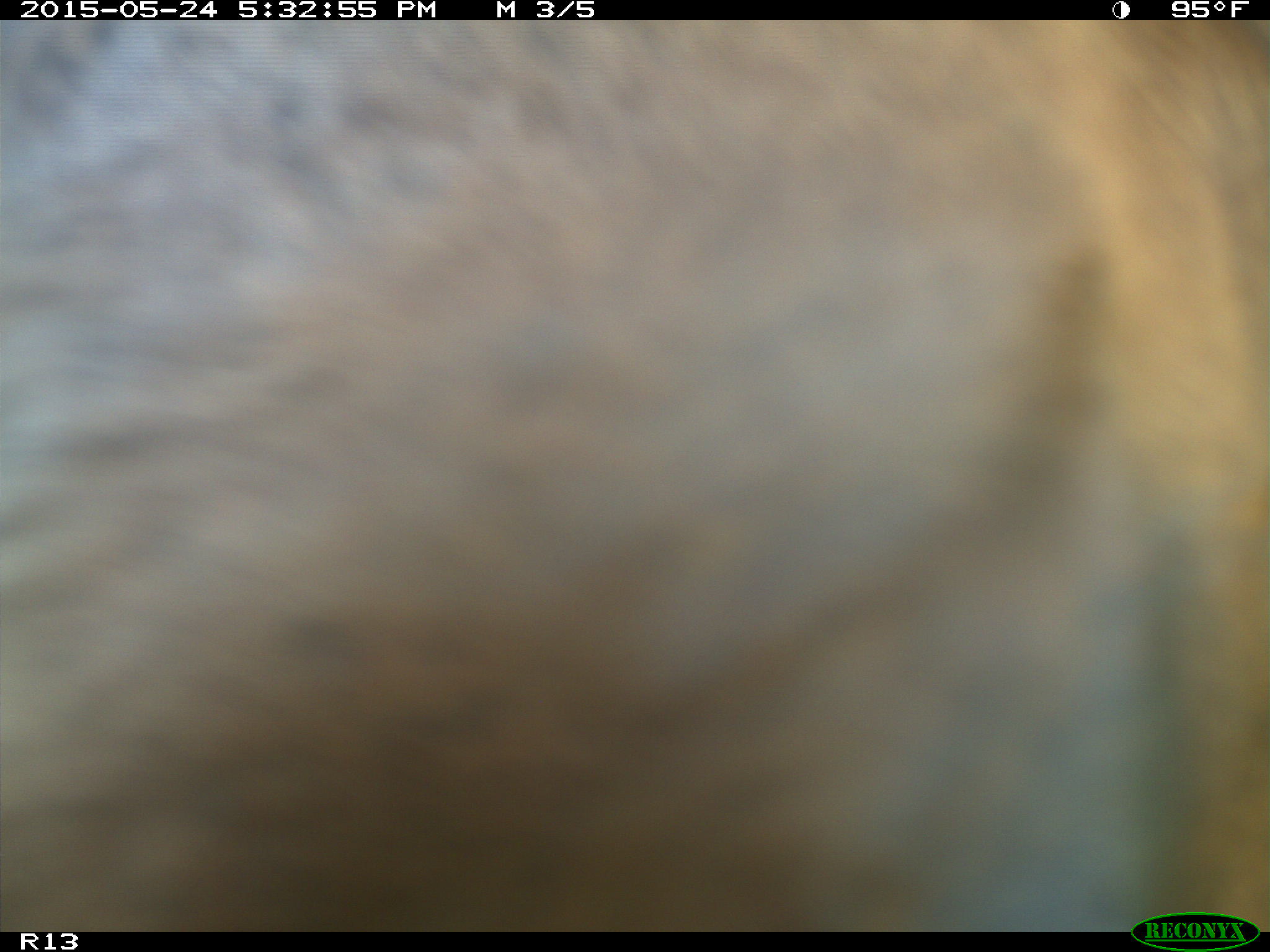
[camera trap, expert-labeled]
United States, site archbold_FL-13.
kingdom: Animalia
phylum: Chordata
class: Mammalia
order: Artiodactyla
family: Bovidae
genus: Bos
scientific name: Bos taurus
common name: domestic cow